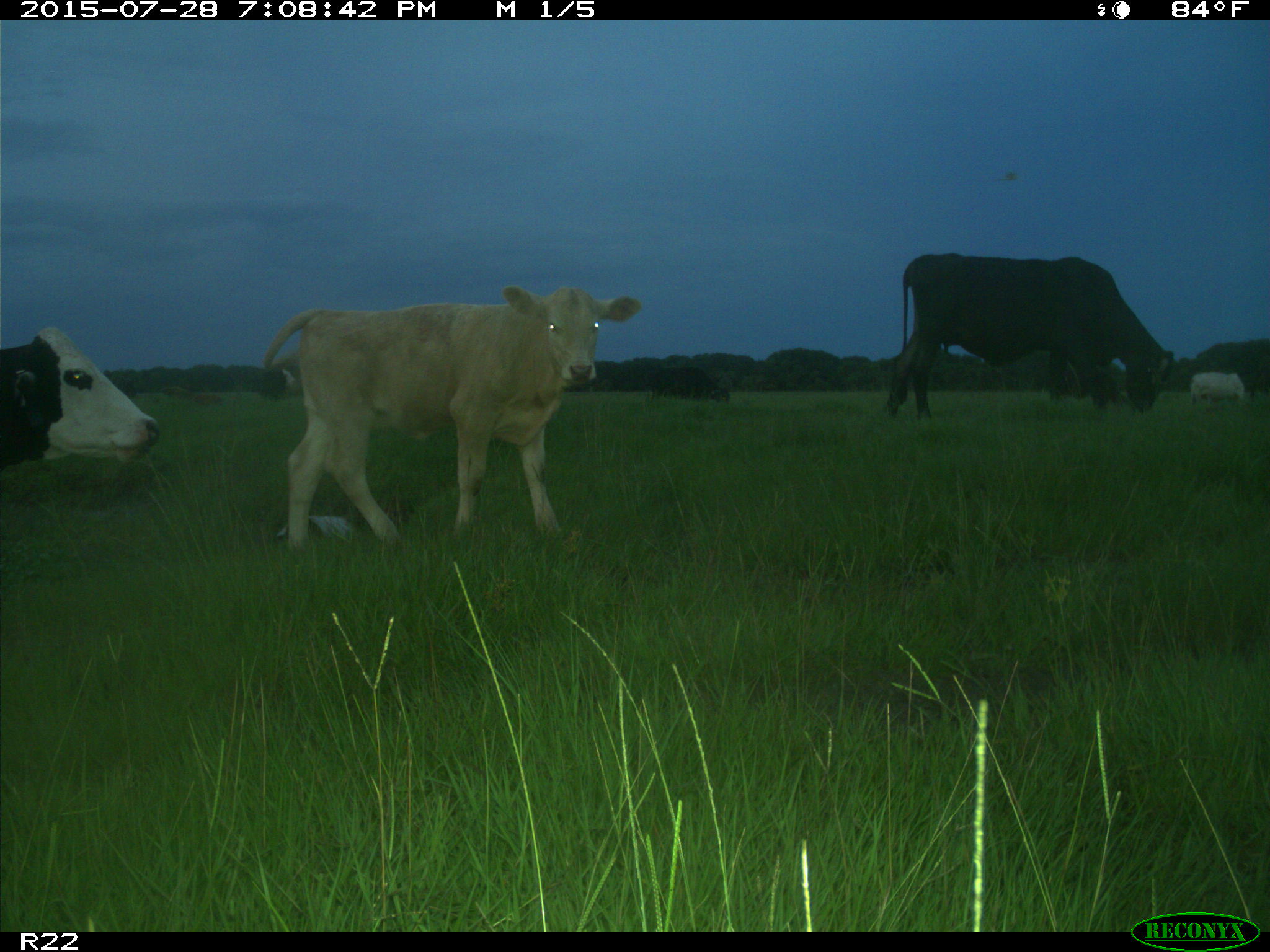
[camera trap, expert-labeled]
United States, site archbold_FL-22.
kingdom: Animalia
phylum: Chordata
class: Mammalia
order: Artiodactyla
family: Bovidae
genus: Bos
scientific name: Bos taurus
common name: domestic cow